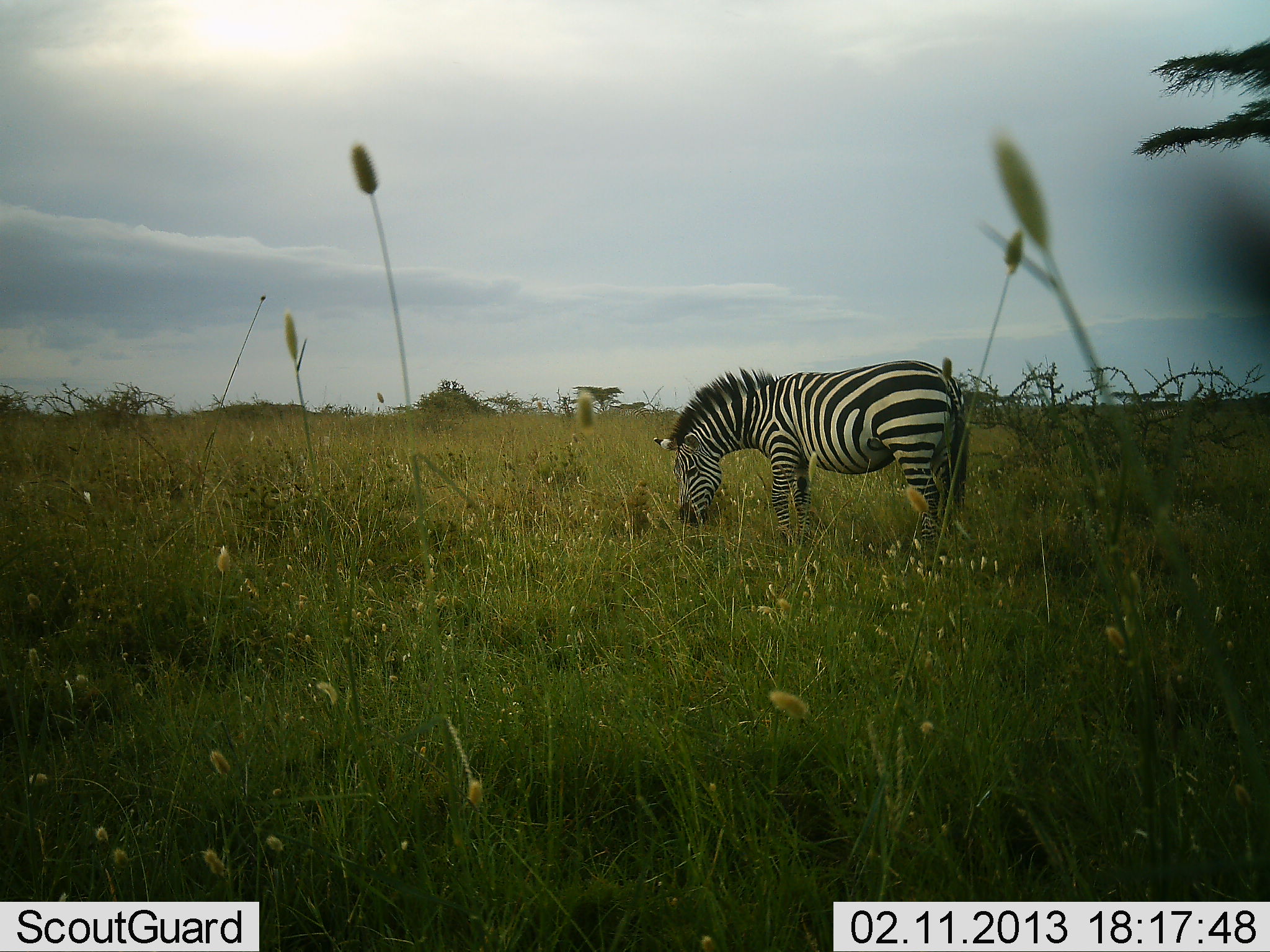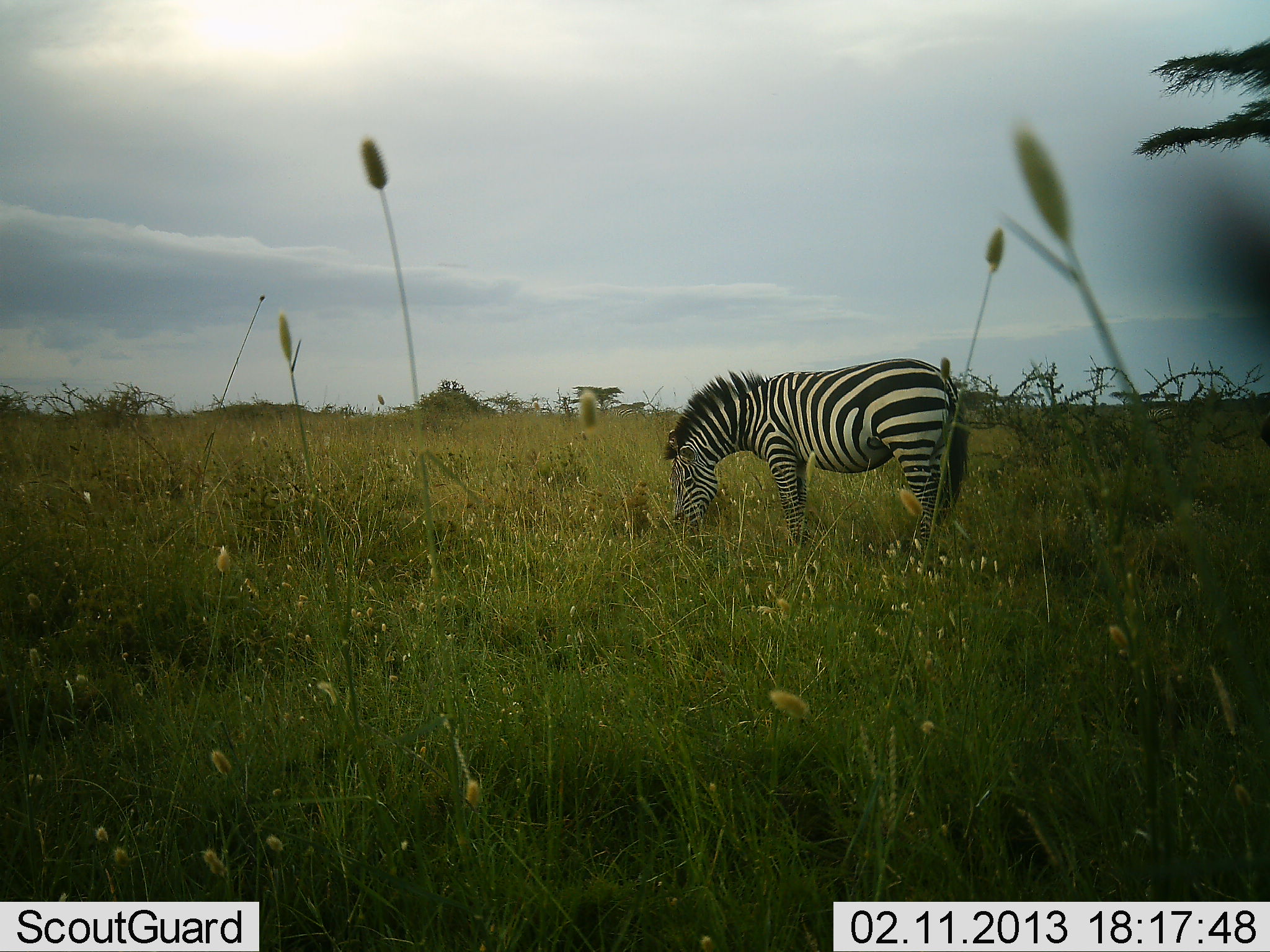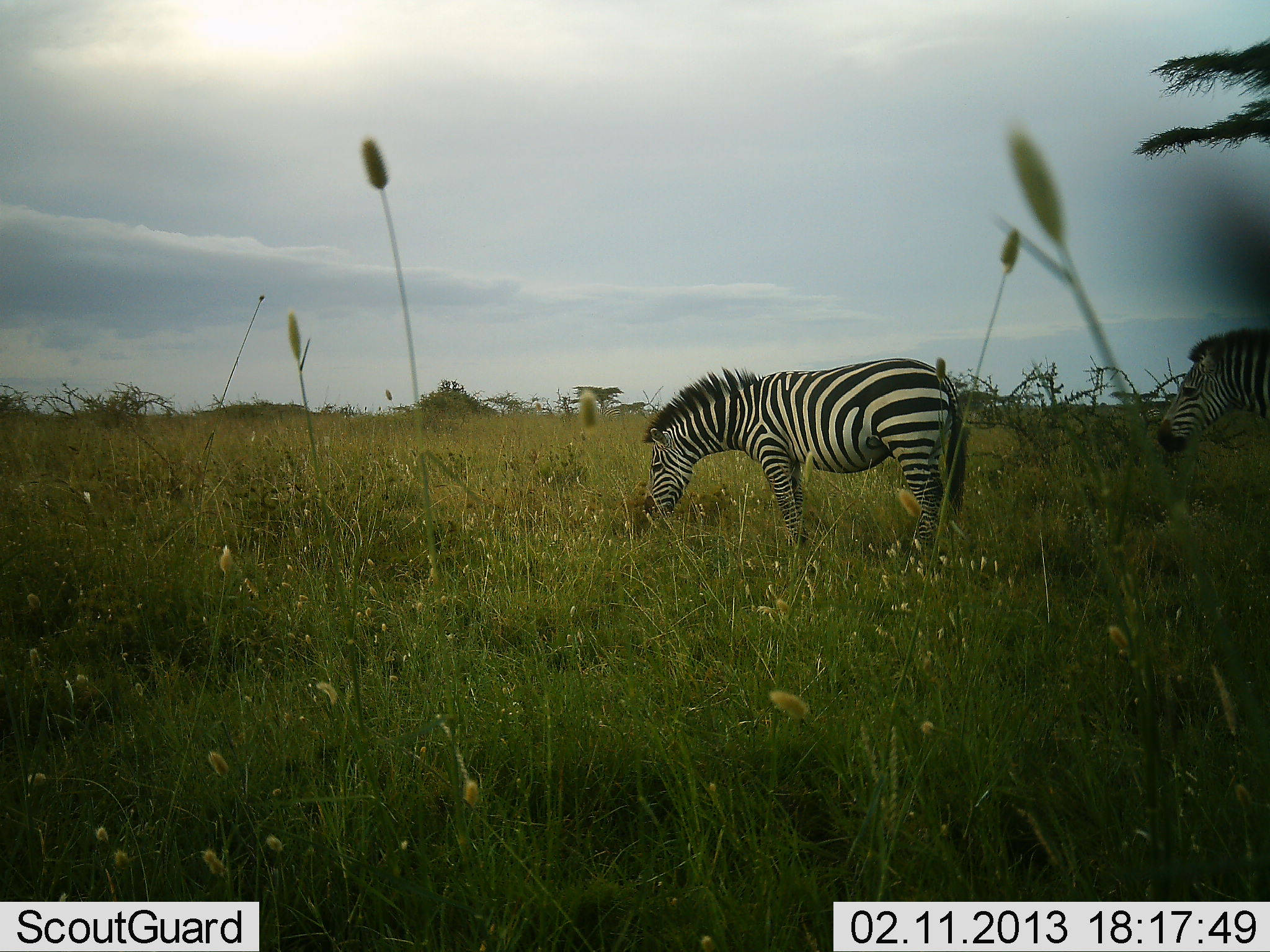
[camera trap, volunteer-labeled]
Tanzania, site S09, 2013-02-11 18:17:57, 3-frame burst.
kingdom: Animalia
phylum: Chordata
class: Mammalia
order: Perissodactyla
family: Equidae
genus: Equus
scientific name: Equus quagga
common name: plains zebra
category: zebra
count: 2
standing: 31%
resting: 0%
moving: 58%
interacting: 0%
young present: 0%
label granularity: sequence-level